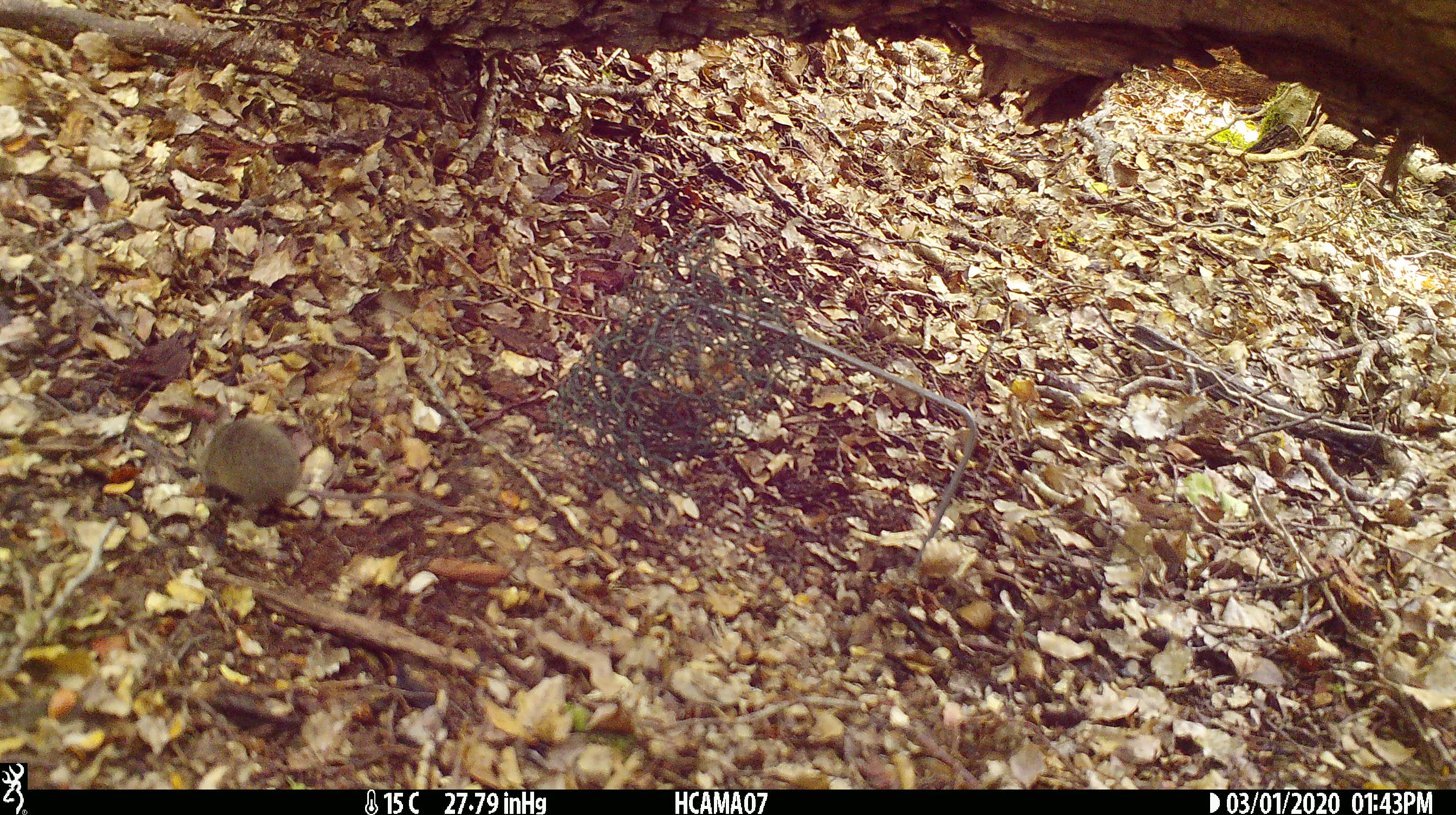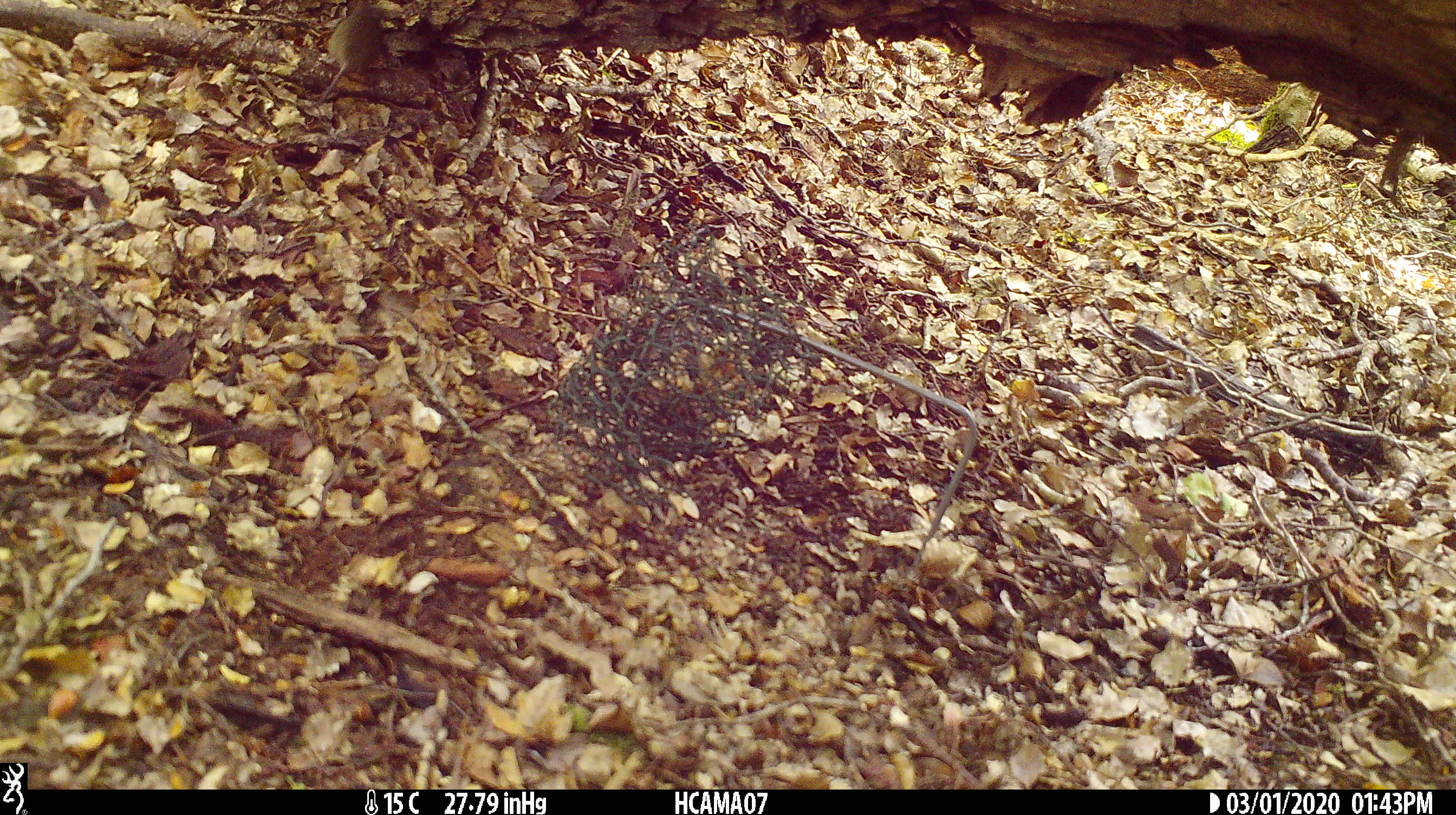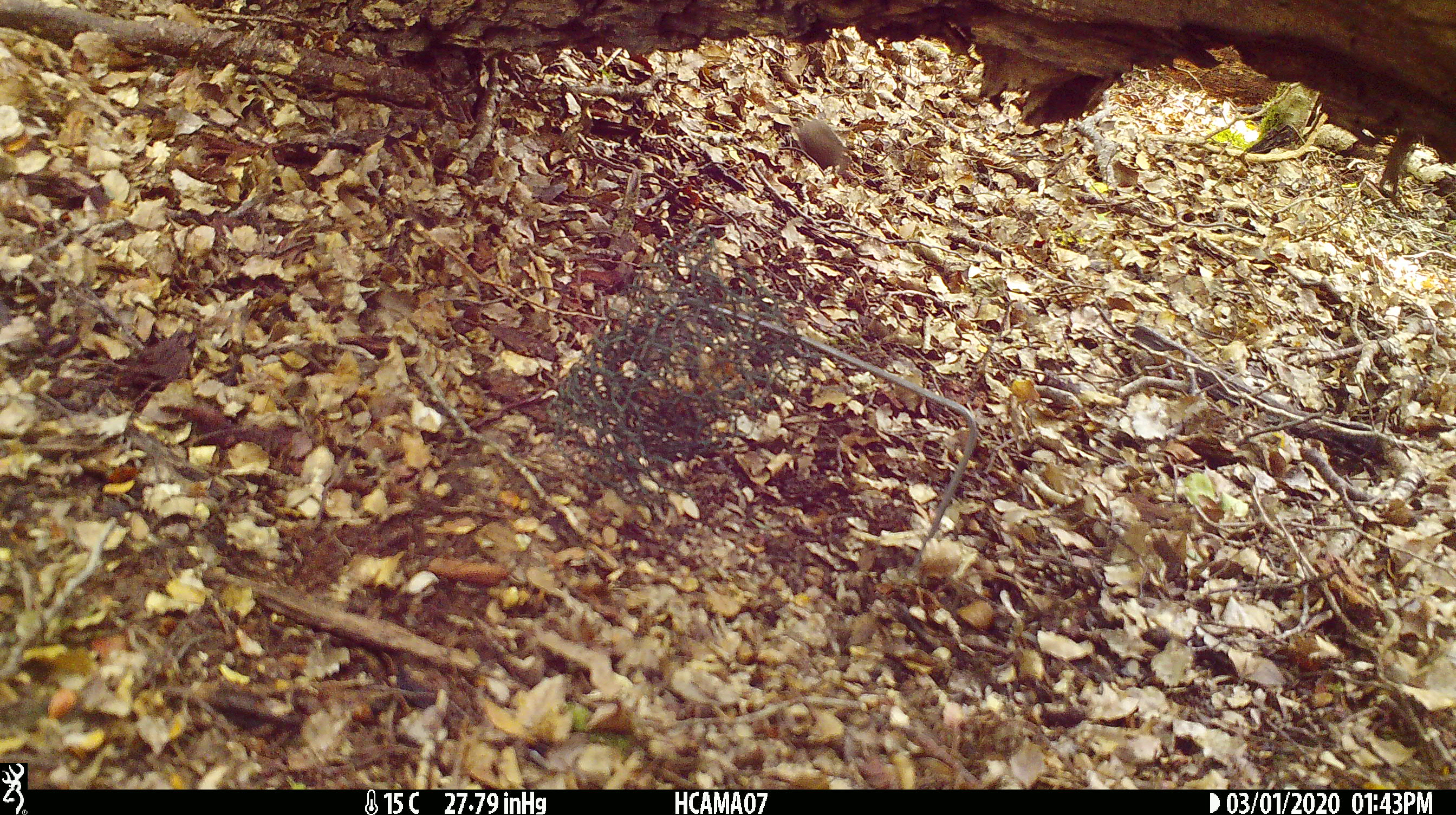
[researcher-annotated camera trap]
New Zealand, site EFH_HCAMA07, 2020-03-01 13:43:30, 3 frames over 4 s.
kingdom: Animalia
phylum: Chordata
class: Mammalia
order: Rodentia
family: Muridae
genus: Mus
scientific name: Mus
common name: mouse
Mouse (Mus).